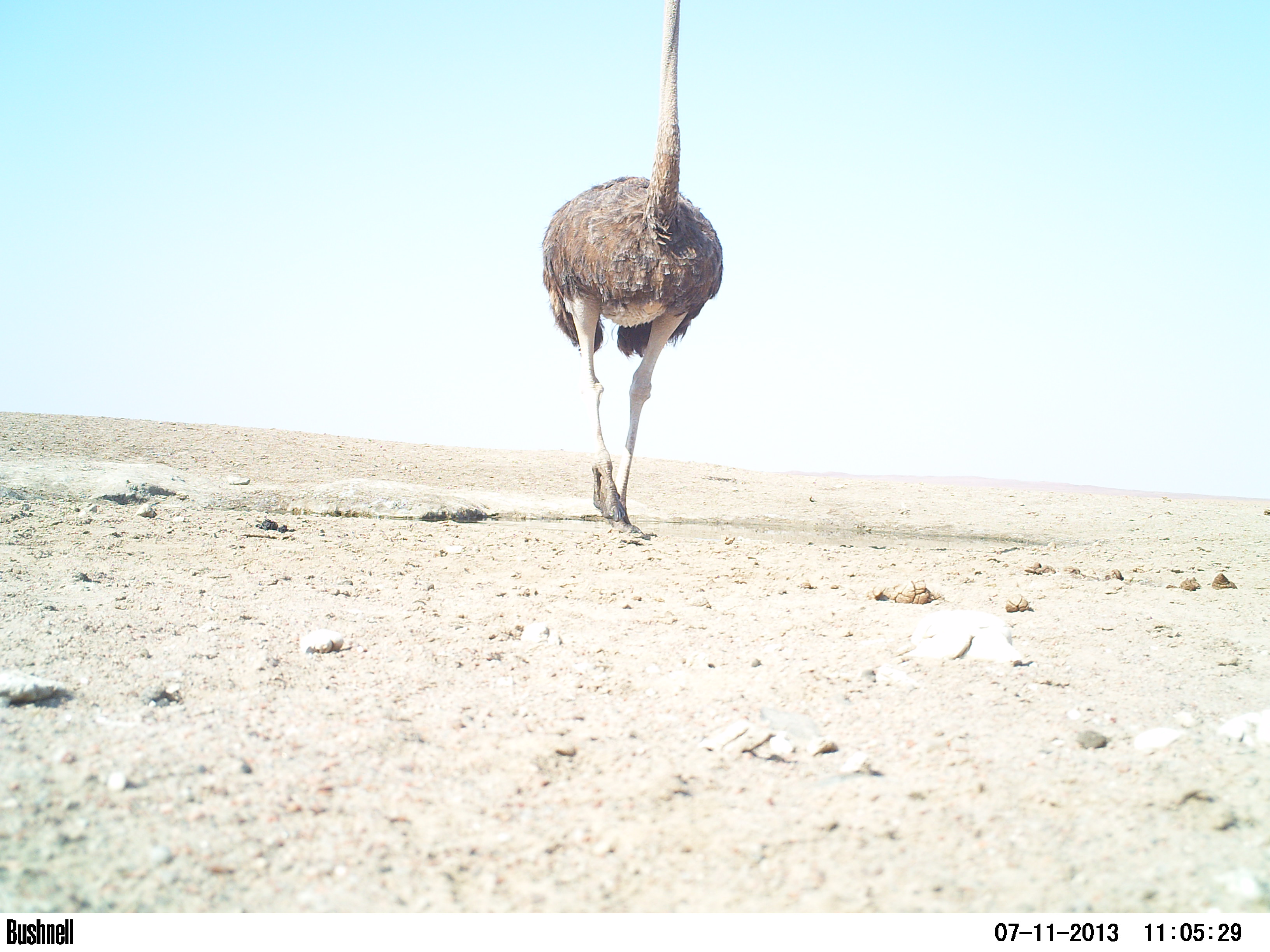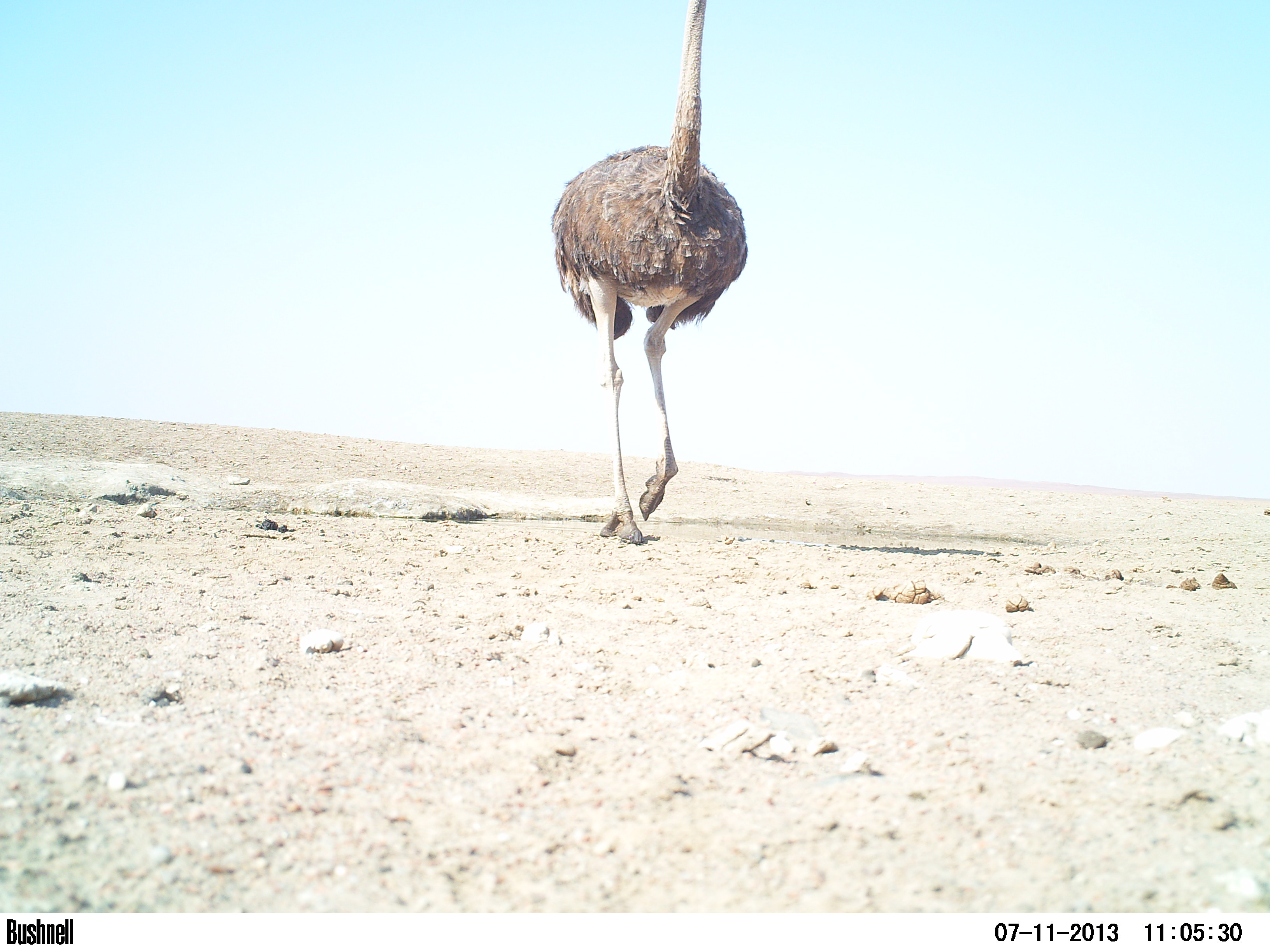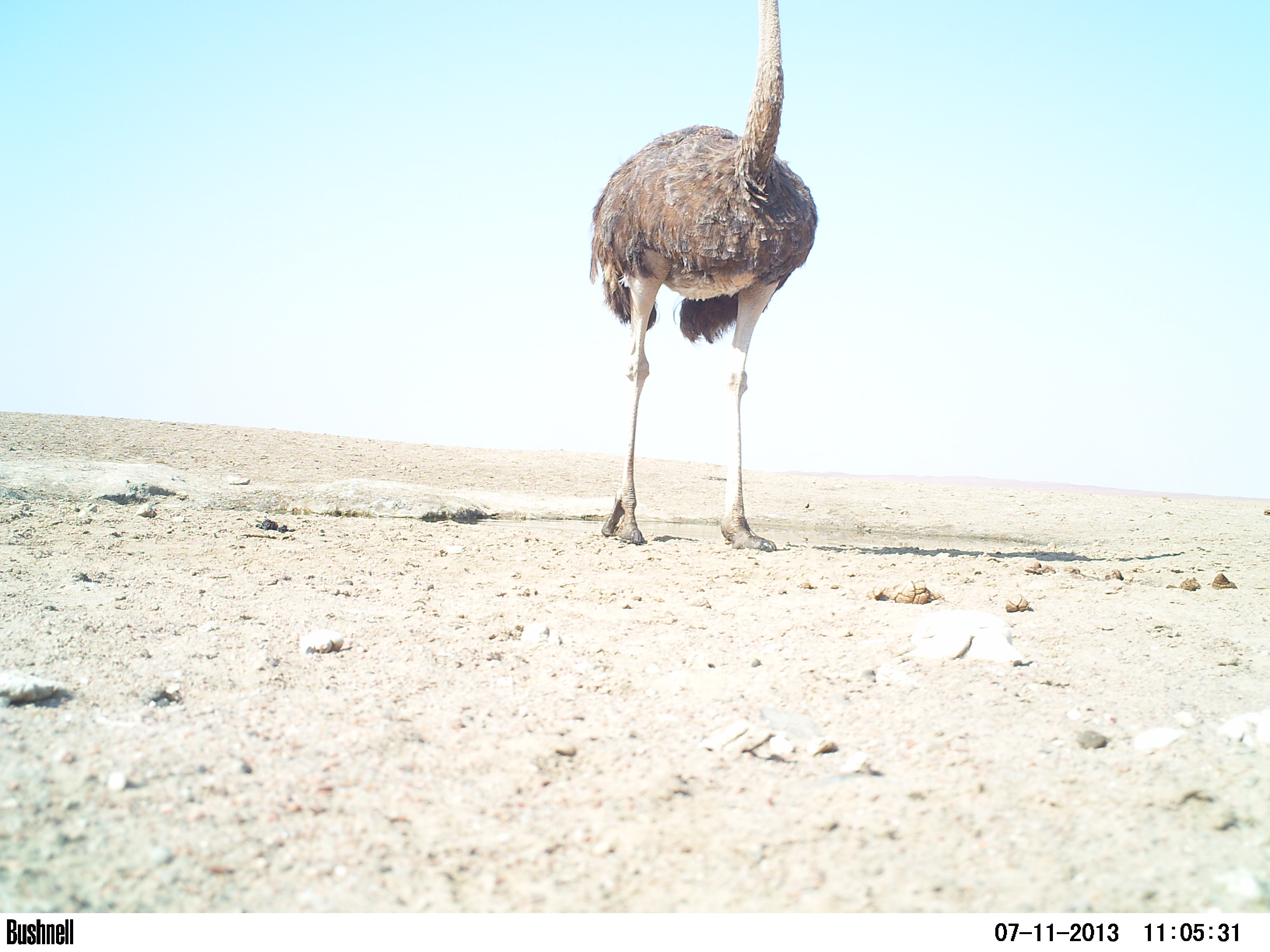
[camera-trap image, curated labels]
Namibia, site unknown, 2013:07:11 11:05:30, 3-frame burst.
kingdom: Animalia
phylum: Chordata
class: Aves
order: Struthioniformes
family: Struthionidae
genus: Struthio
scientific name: Struthio camelus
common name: common ostrich